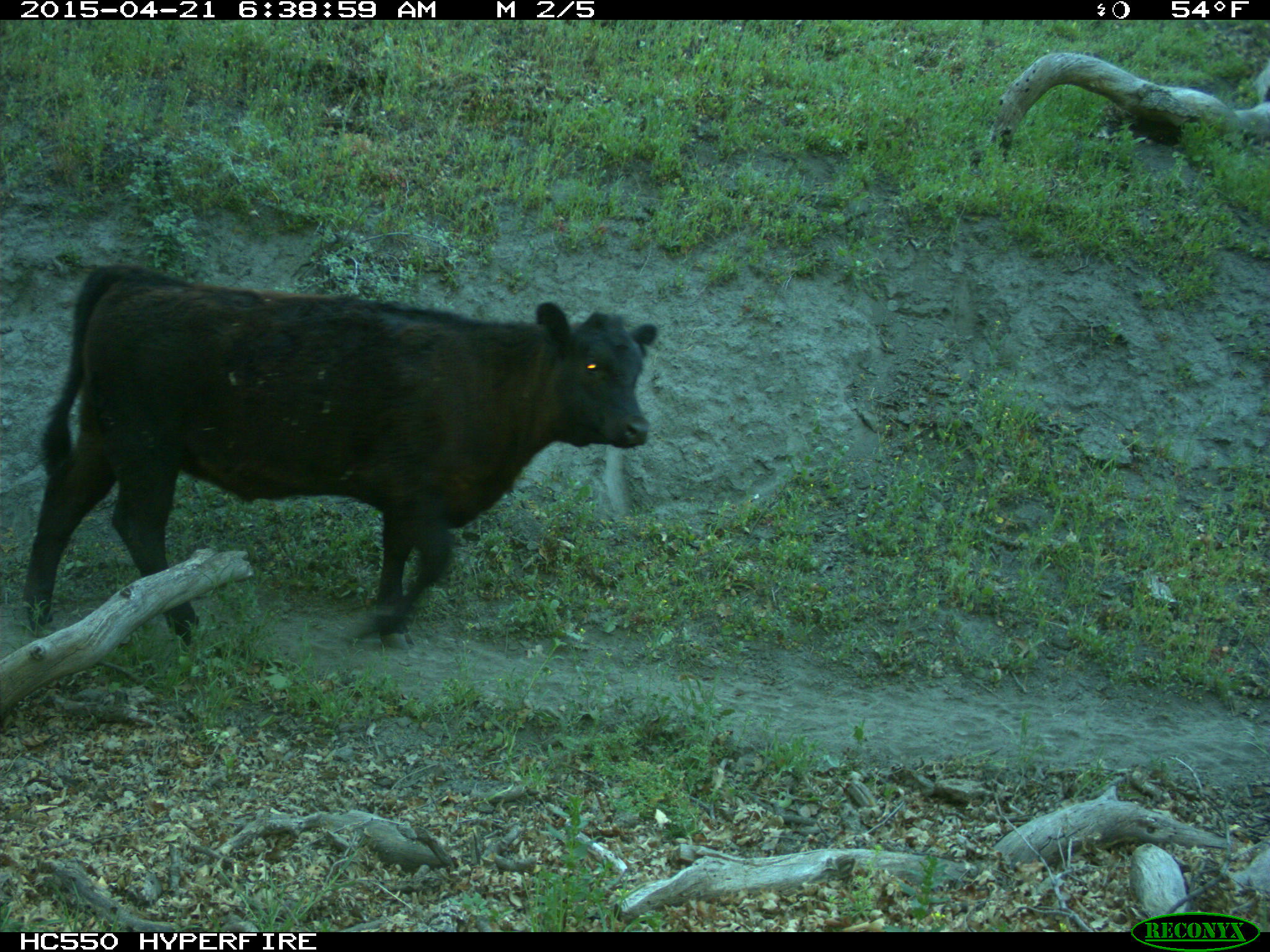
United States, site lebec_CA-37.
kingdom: Animalia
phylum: Chordata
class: Mammalia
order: Artiodactyla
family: Bovidae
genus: Bos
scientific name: Bos taurus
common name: domestic cow